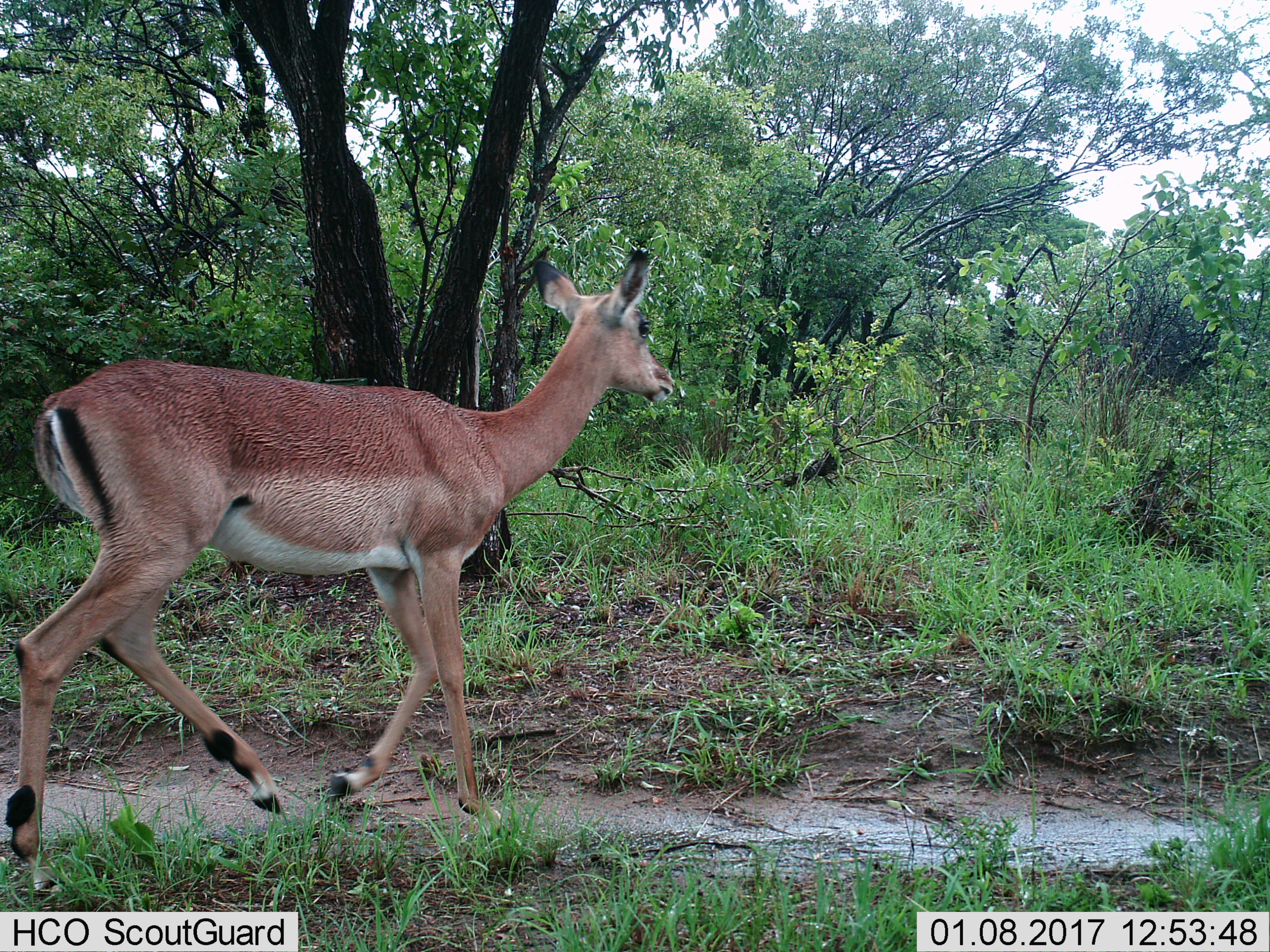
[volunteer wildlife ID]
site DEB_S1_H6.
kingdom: Animalia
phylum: Chordata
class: Mammalia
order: Artiodactyla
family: Bovidae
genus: Aepyceros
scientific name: Aepyceros melampus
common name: impala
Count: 1.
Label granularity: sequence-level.